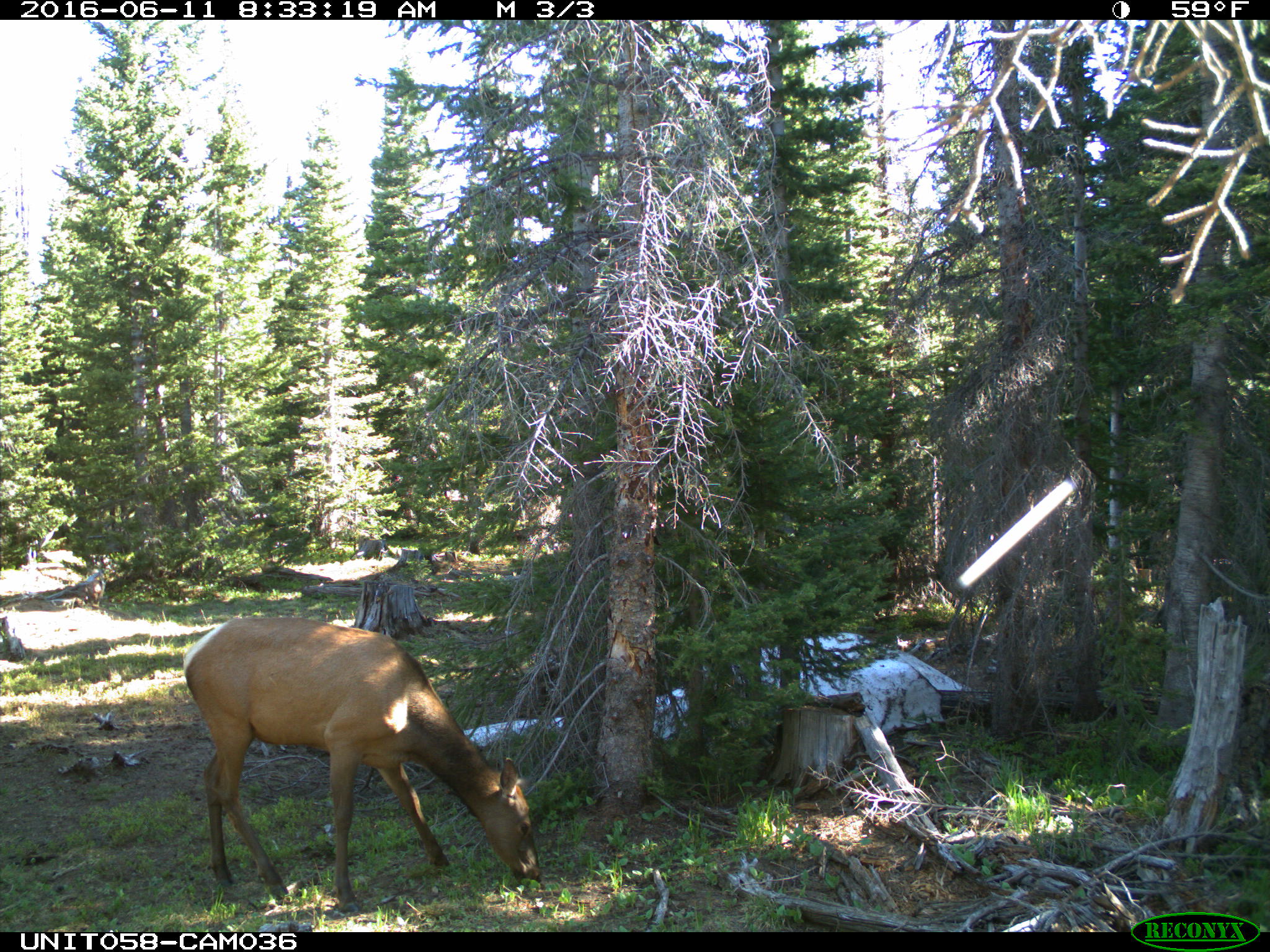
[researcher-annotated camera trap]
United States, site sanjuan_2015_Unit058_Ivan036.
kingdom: Animalia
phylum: Chordata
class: Mammalia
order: Artiodactyla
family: Cervidae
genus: Cervus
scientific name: Cervus elaphus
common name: red deer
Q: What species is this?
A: Cervus elaphus (red deer).